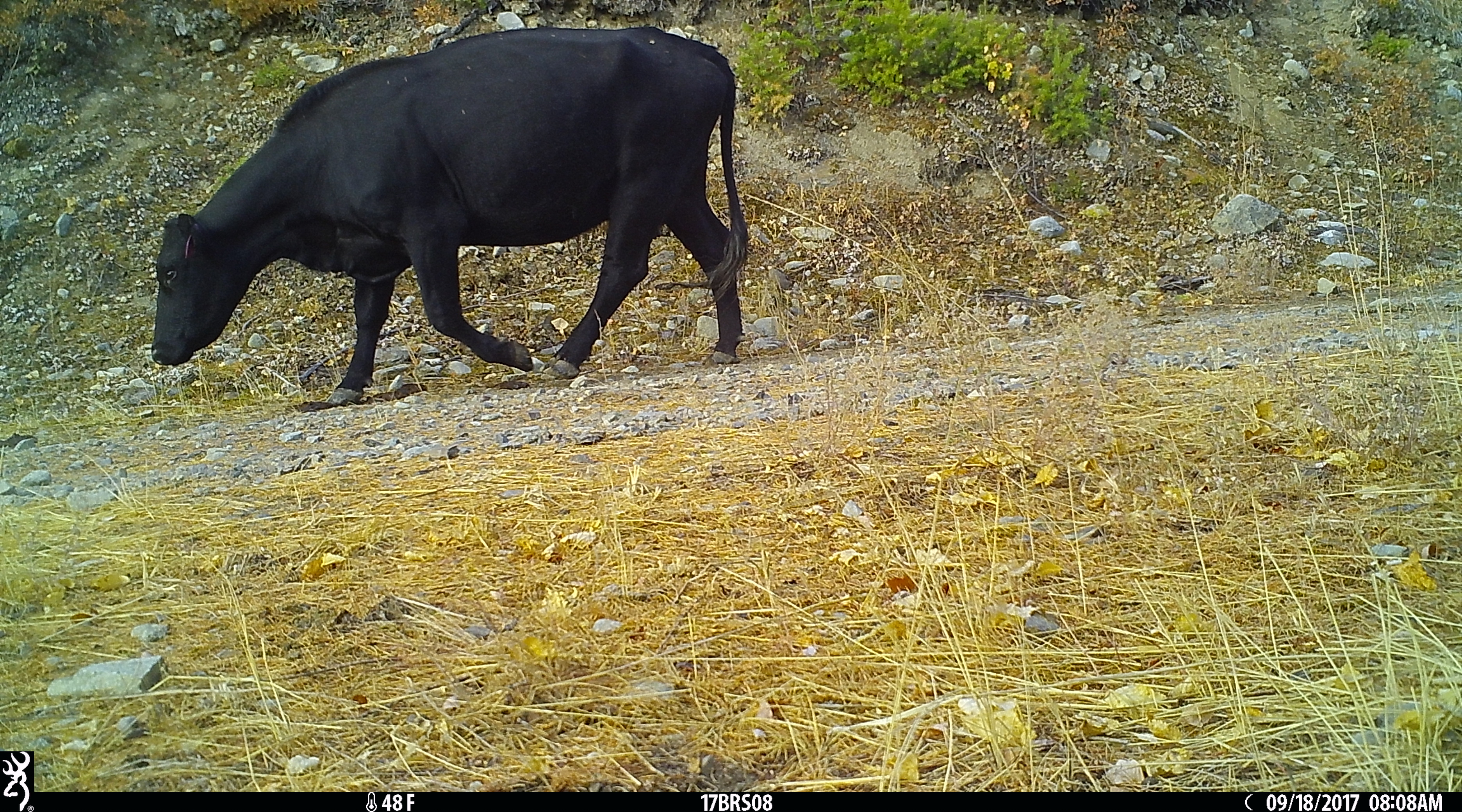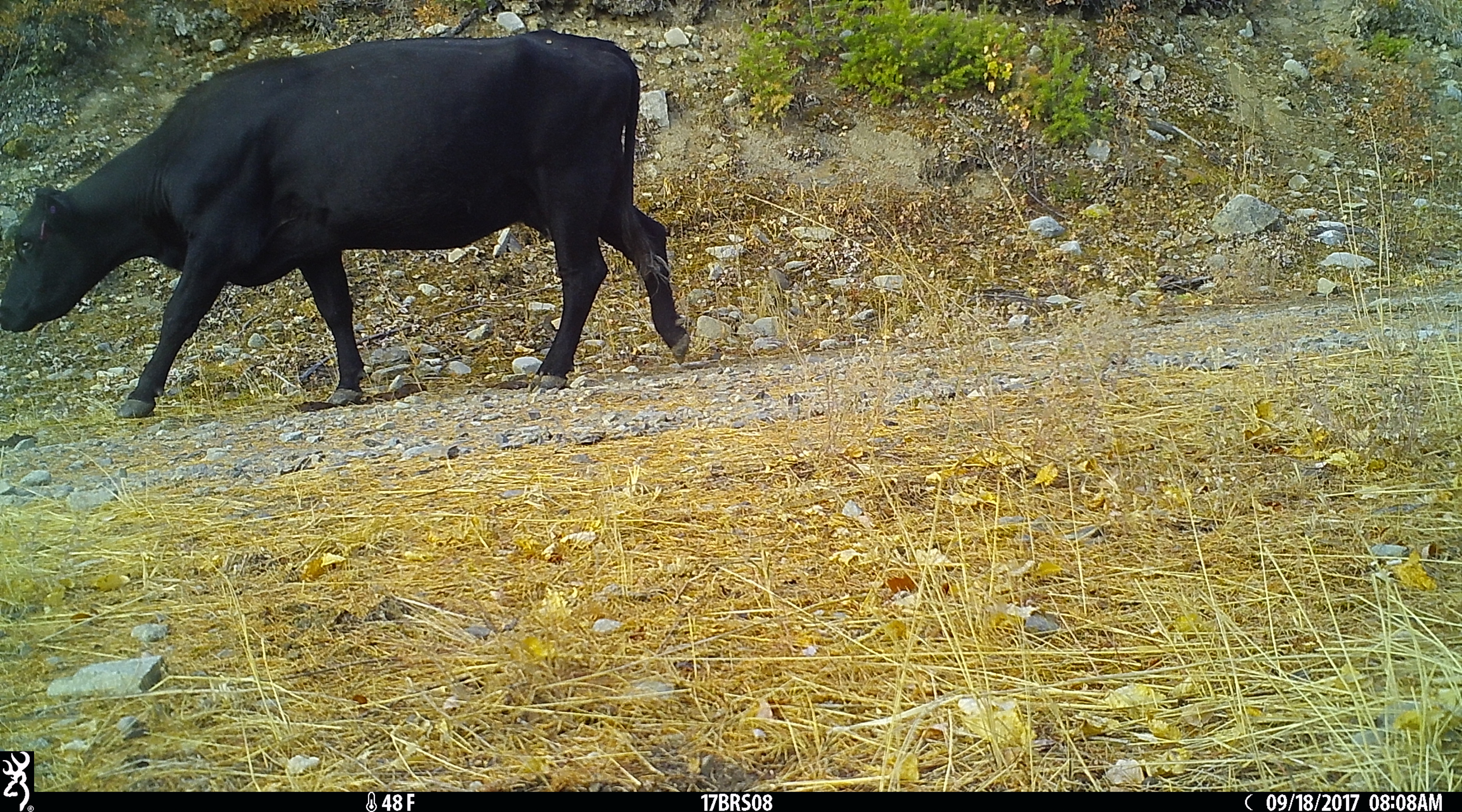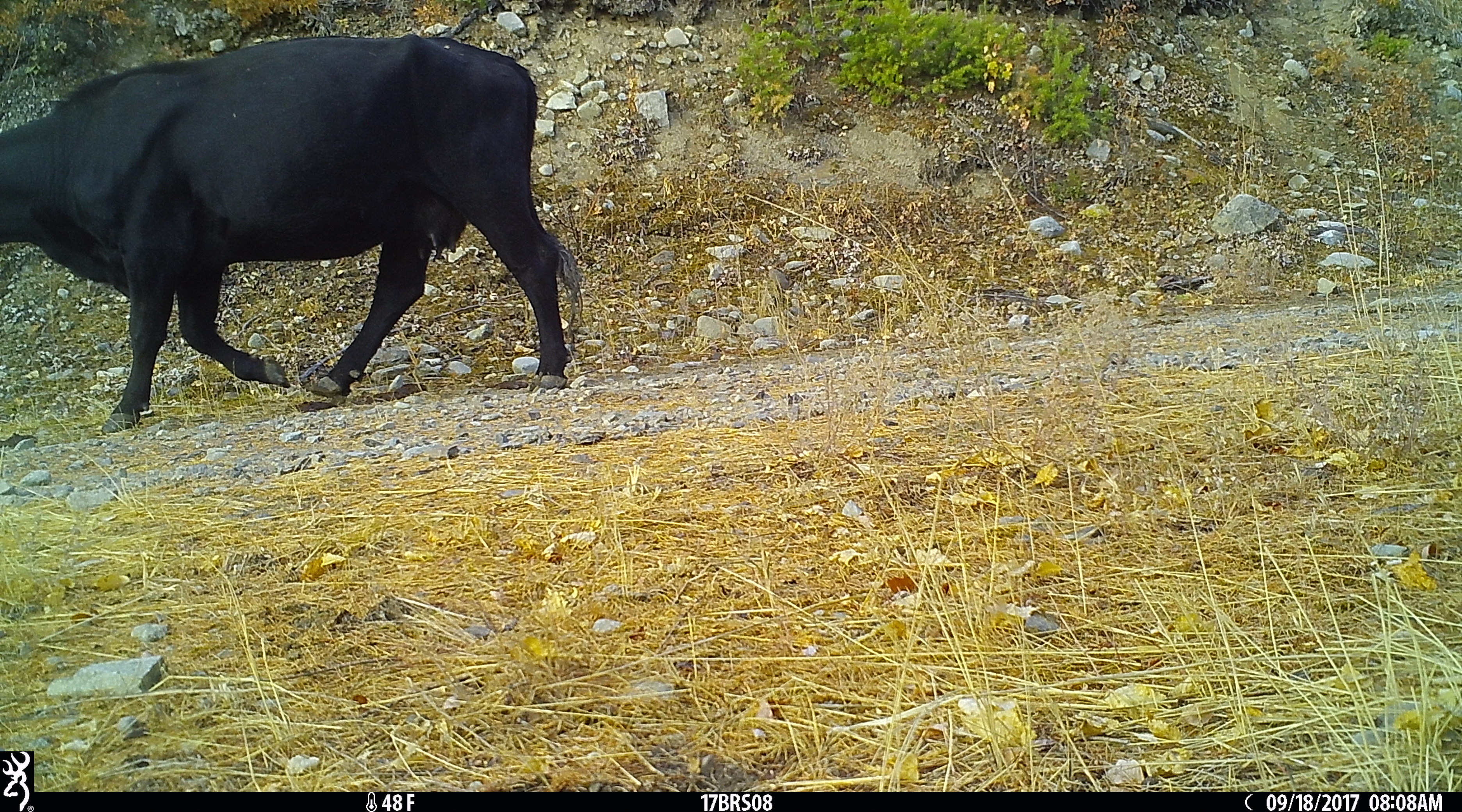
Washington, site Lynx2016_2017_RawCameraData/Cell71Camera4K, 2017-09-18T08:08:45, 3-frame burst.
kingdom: Animalia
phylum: Chordata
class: Mammalia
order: Artiodactyla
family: Bovidae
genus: Bos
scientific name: Bos taurus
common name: domestic cattle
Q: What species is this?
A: Domestic cattle (Bos taurus).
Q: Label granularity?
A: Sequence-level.